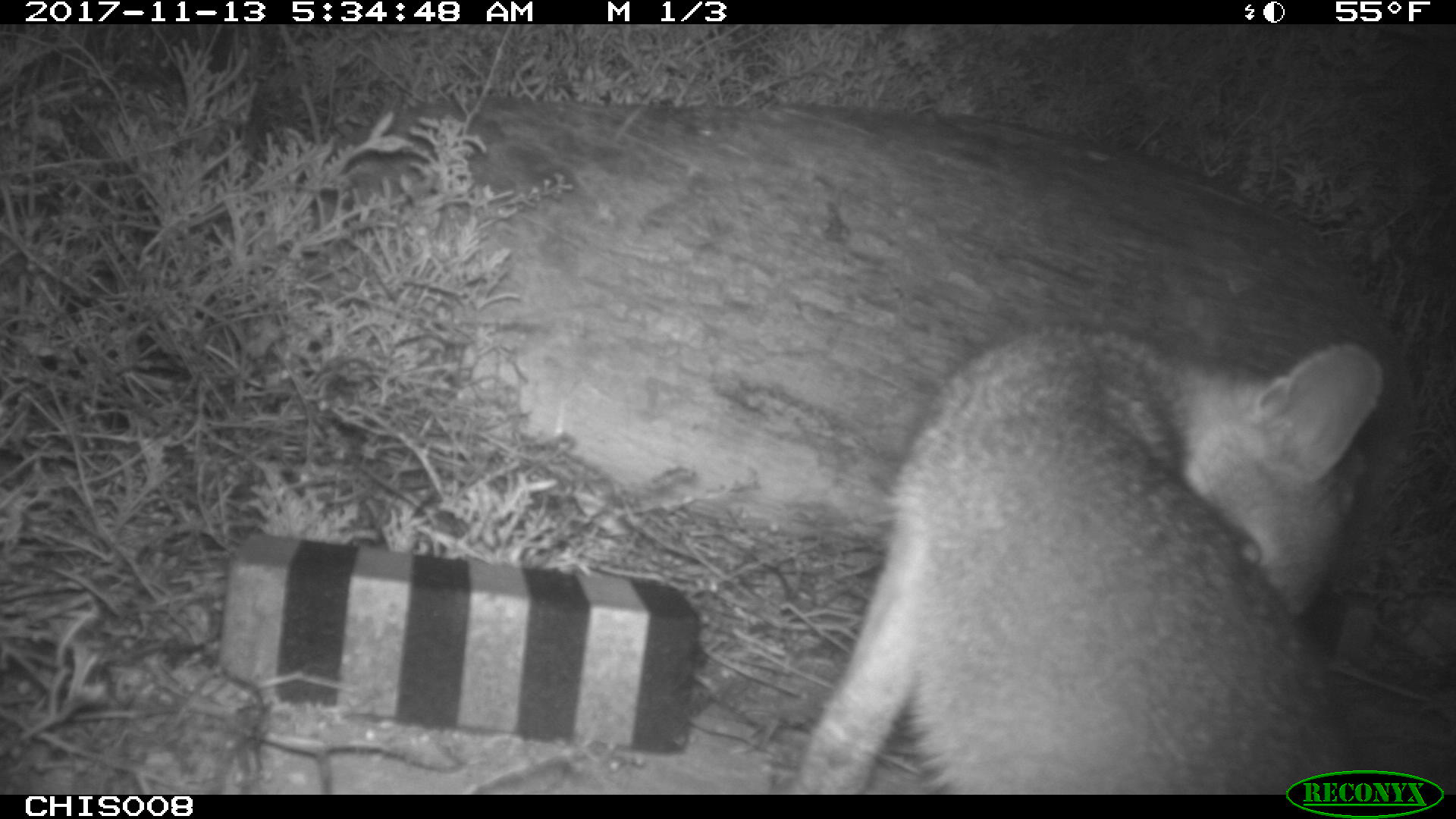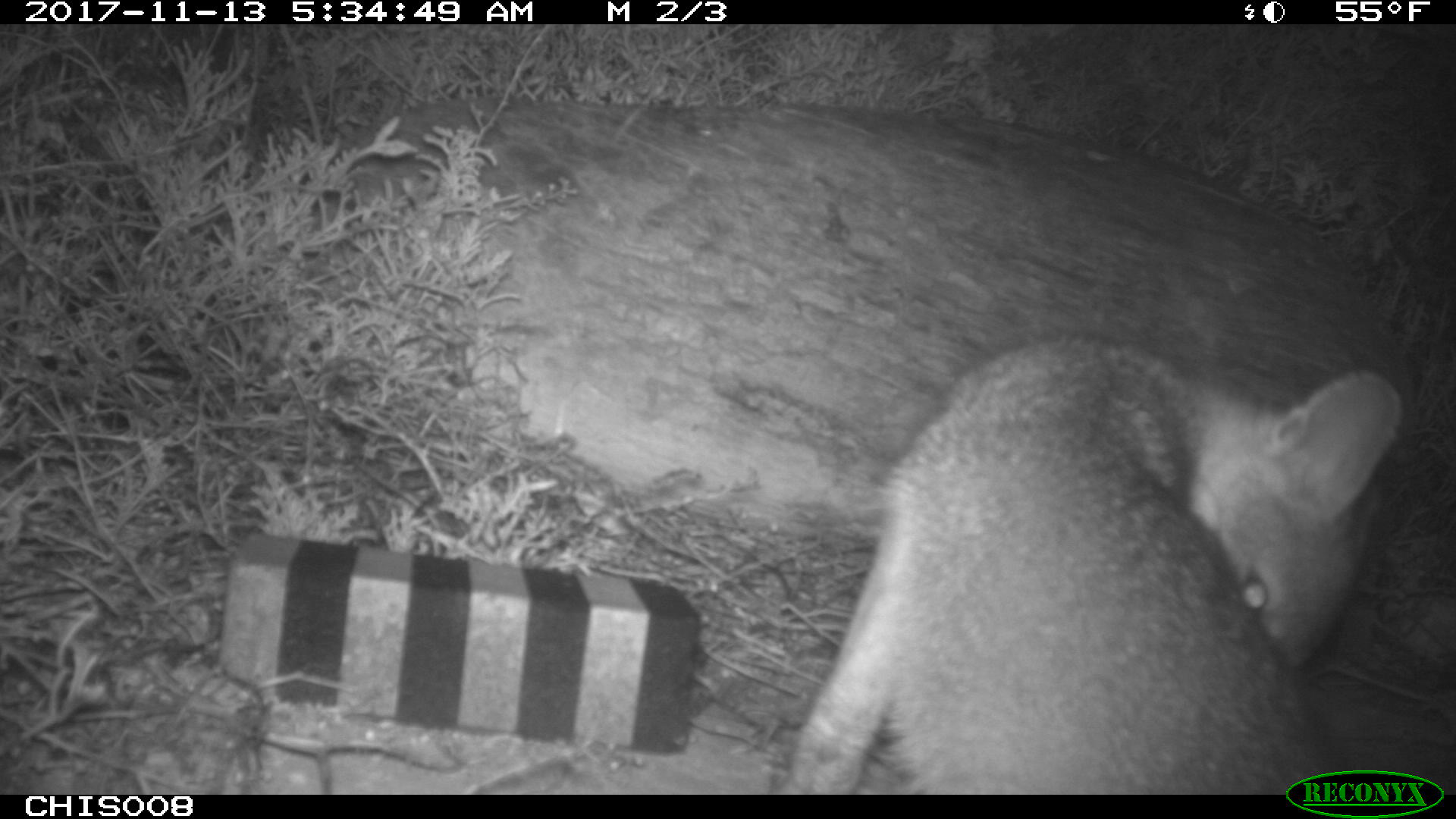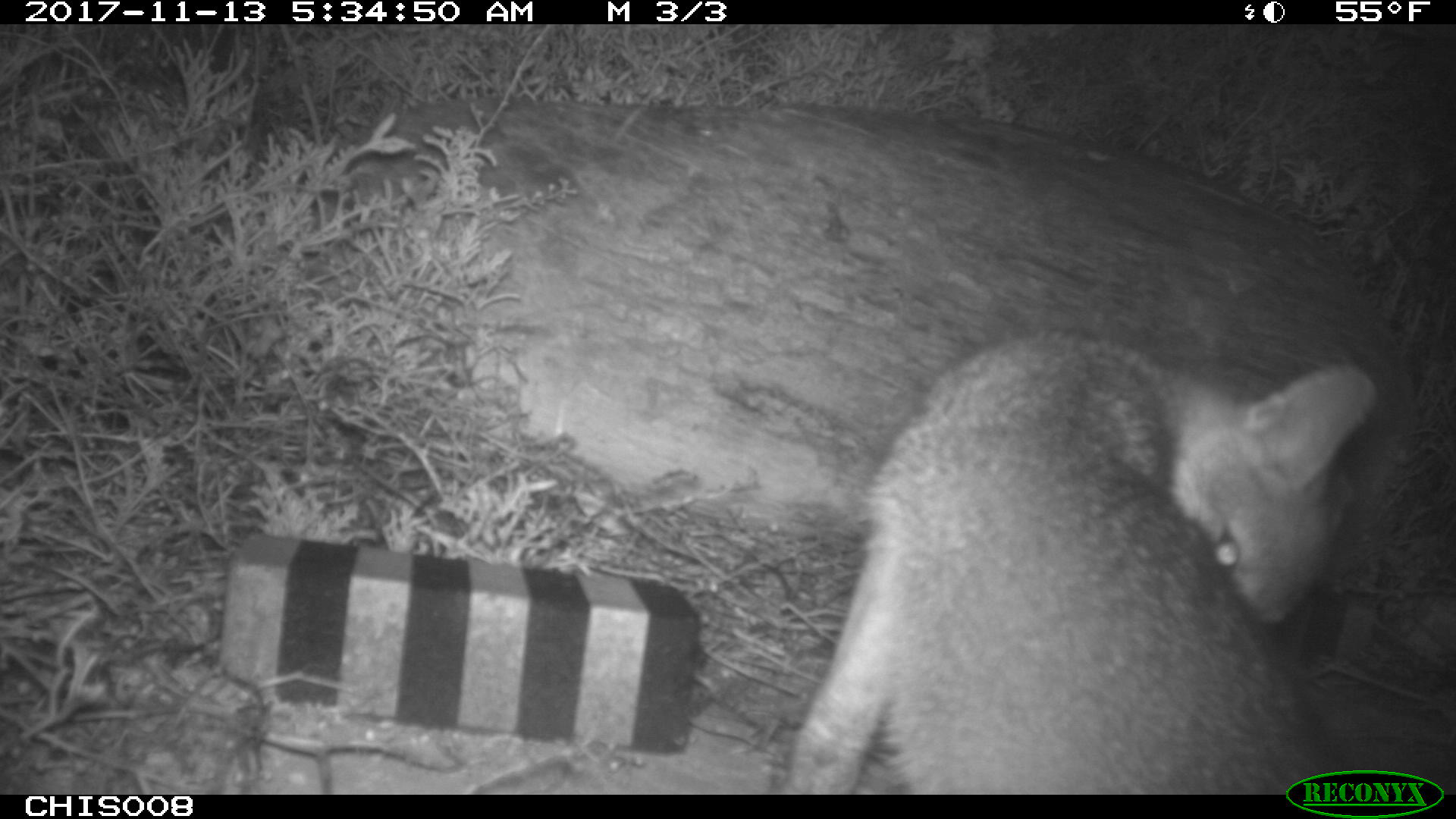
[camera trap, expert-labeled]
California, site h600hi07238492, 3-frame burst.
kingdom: Animalia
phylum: Chordata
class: Mammalia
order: Carnivora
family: Canidae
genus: Urocyon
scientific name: Urocyon littoralis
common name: island fox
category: fox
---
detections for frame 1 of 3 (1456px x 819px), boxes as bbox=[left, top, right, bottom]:
fox: bbox=[791, 328, 1385, 794]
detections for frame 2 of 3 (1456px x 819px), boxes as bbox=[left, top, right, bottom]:
fox: bbox=[775, 337, 1404, 793]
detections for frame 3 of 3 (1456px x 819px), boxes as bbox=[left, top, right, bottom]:
fox: bbox=[782, 329, 1378, 795]